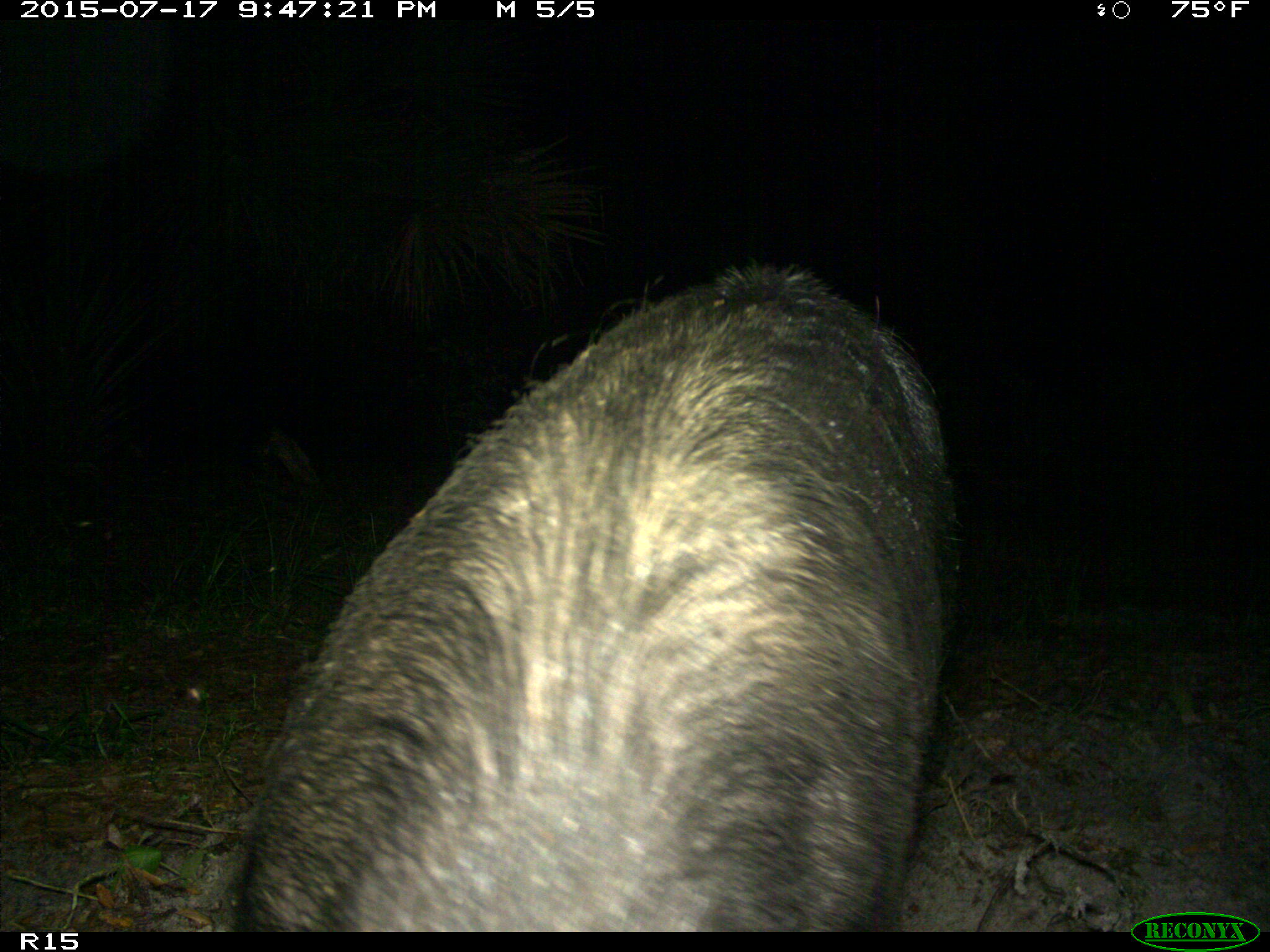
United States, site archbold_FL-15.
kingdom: Animalia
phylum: Chordata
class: Mammalia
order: Artiodactyla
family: Suidae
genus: Sus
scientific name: Sus scrofa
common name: wild boar